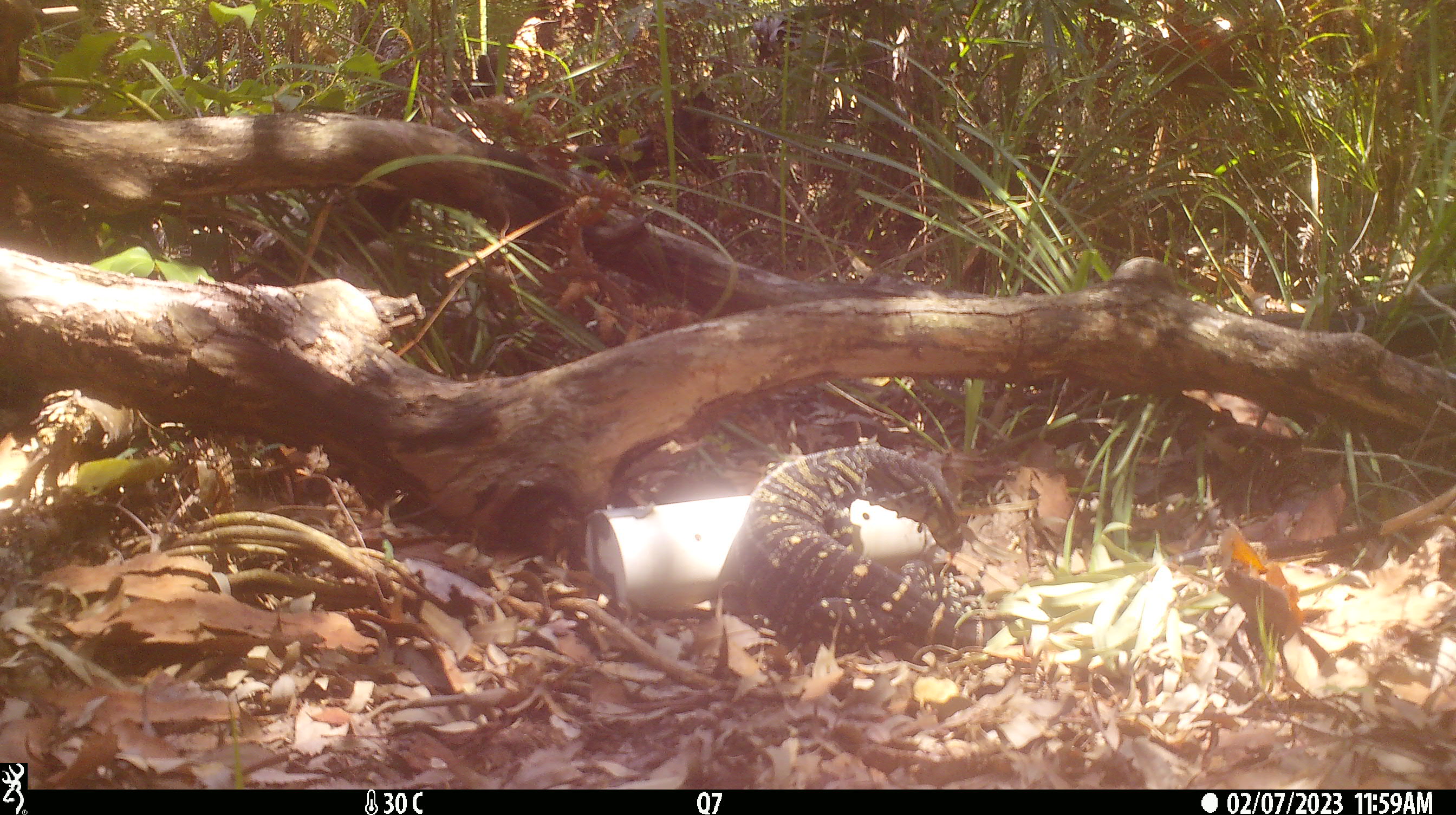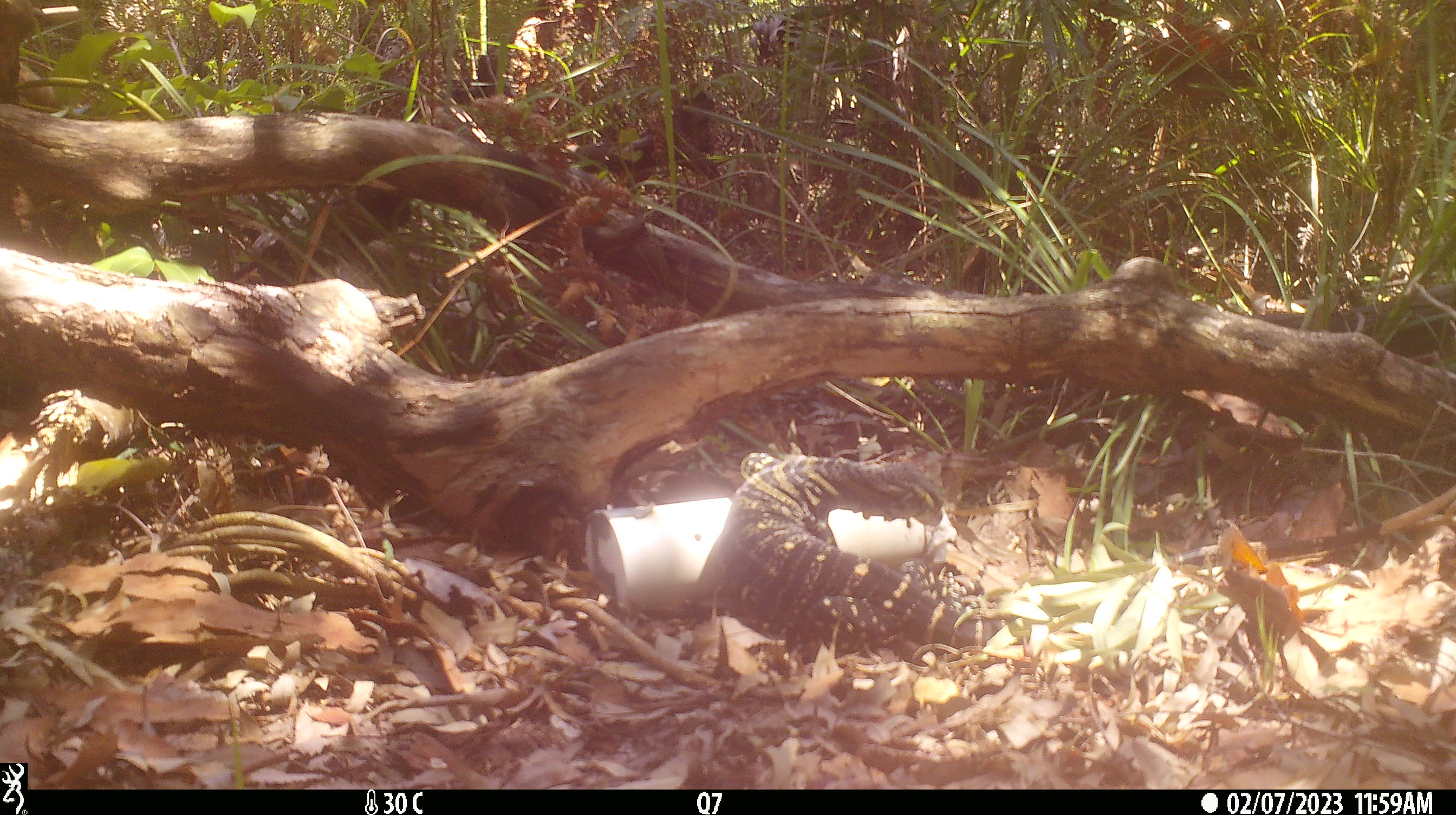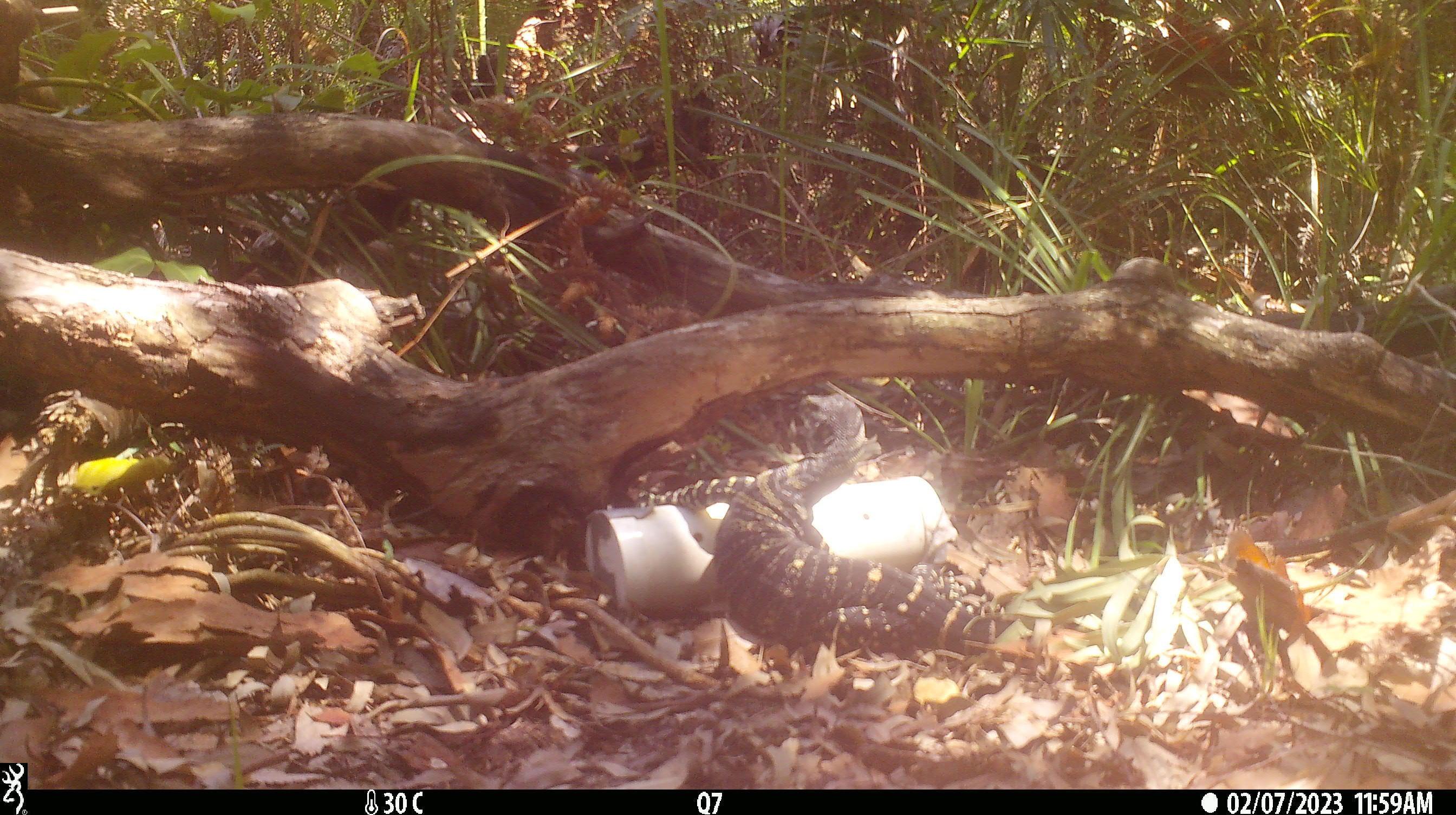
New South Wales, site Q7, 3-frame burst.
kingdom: Animalia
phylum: Chordata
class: Reptilia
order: Squamata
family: Varanidae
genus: Varanus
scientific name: Varanus varius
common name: lace monitor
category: goanna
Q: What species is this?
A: Goanna (lace monitor) (Varanus varius).